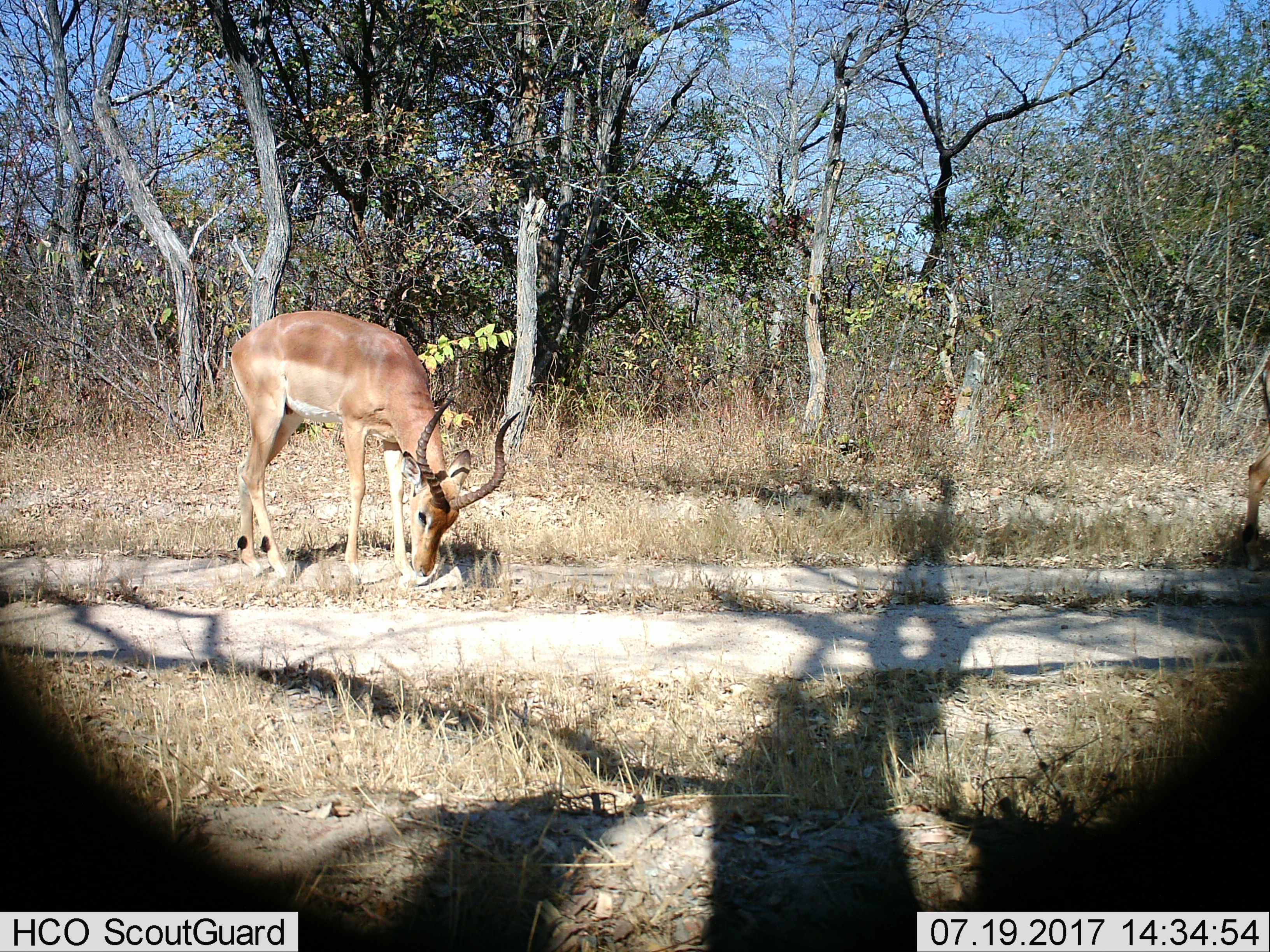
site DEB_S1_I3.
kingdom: Animalia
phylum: Chordata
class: Mammalia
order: Artiodactyla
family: Bovidae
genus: Aepyceros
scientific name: Aepyceros melampus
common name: impala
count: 2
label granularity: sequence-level